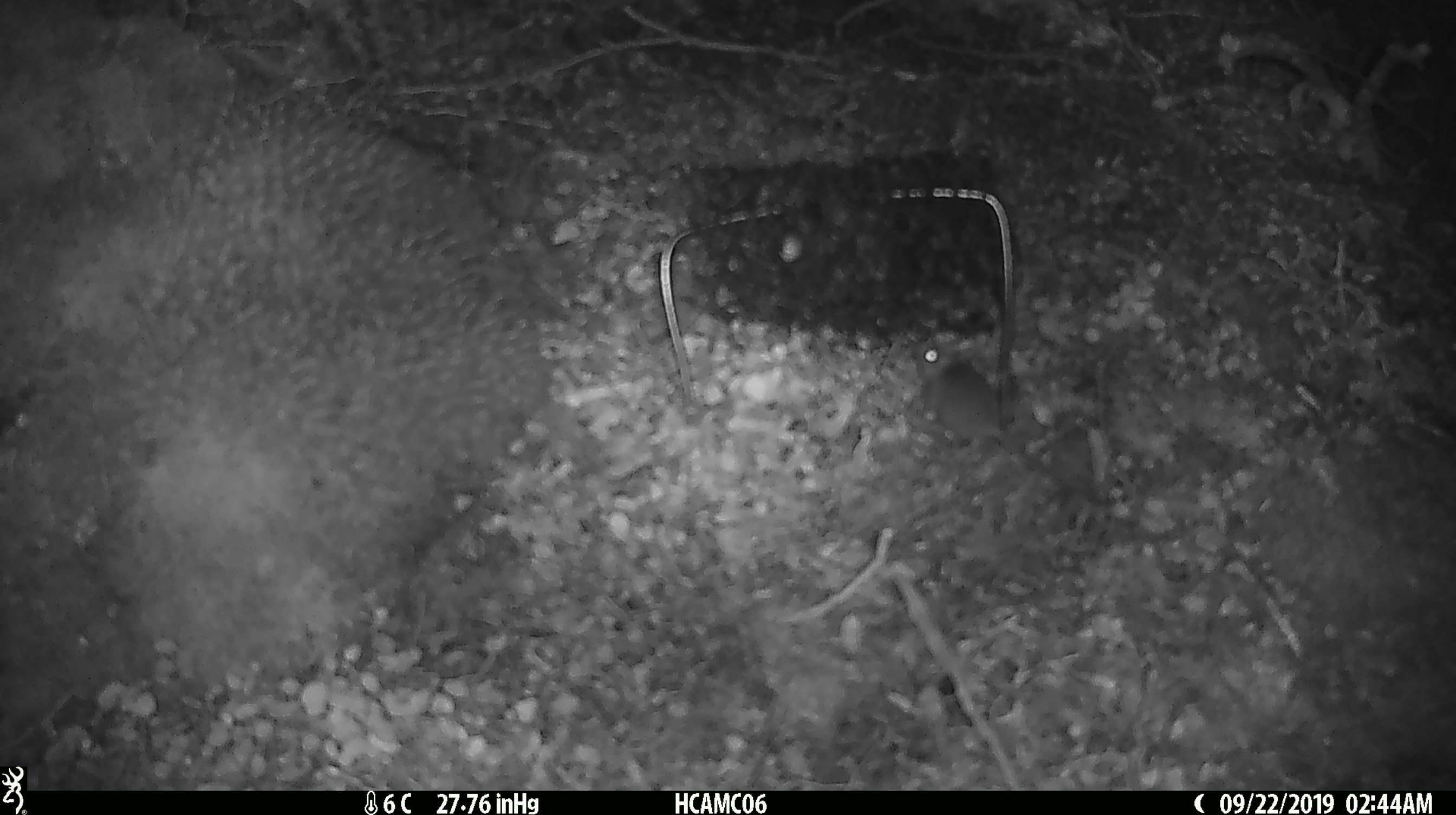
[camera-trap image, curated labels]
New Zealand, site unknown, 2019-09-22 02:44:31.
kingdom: Animalia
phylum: Chordata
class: Mammalia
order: Rodentia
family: Muridae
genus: Mus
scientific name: Mus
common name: mouse